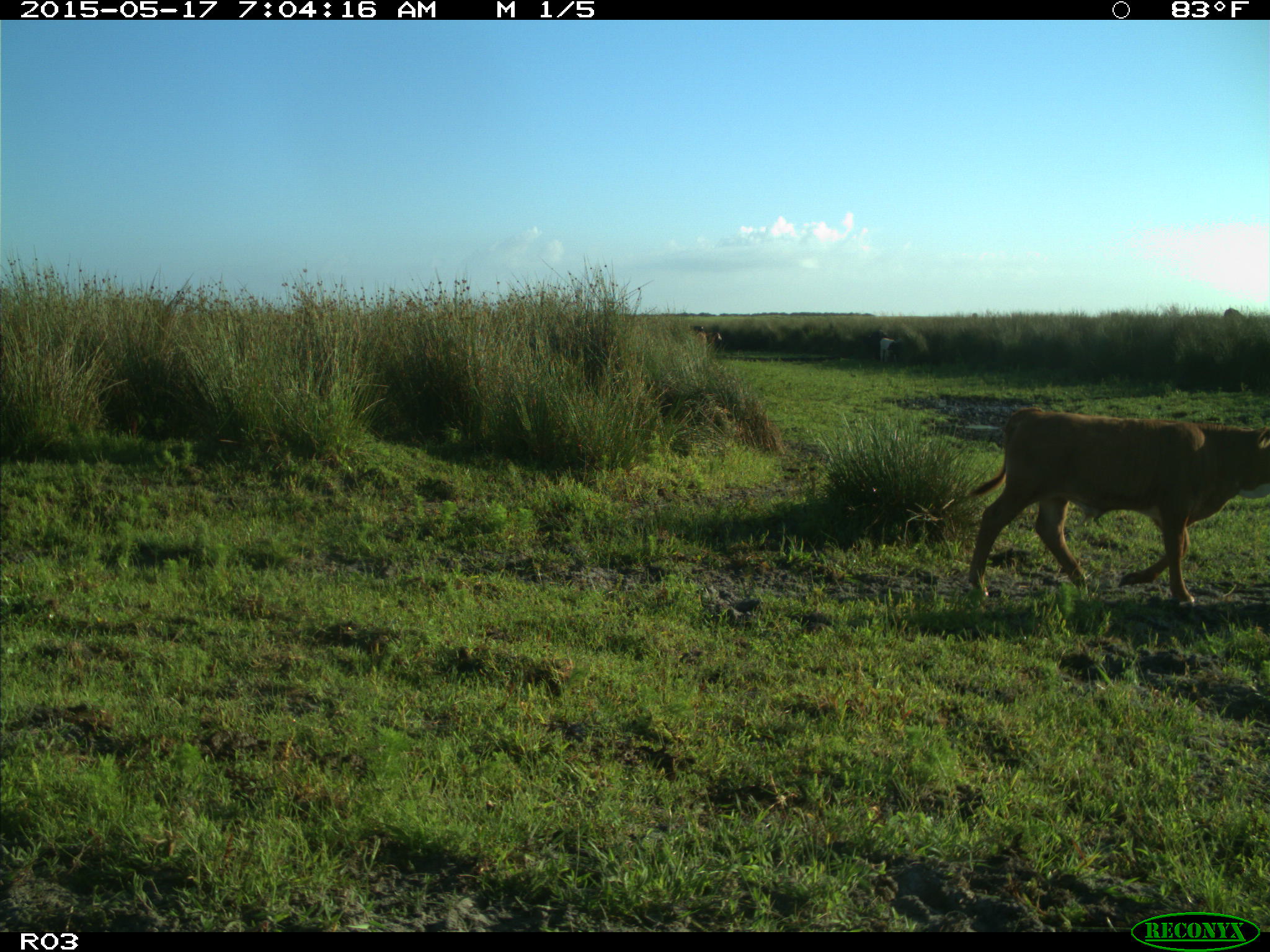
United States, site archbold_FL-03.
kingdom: Animalia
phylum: Chordata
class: Mammalia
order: Artiodactyla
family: Bovidae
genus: Bos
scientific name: Bos taurus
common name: domestic cow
Bos taurus (domestic cow).